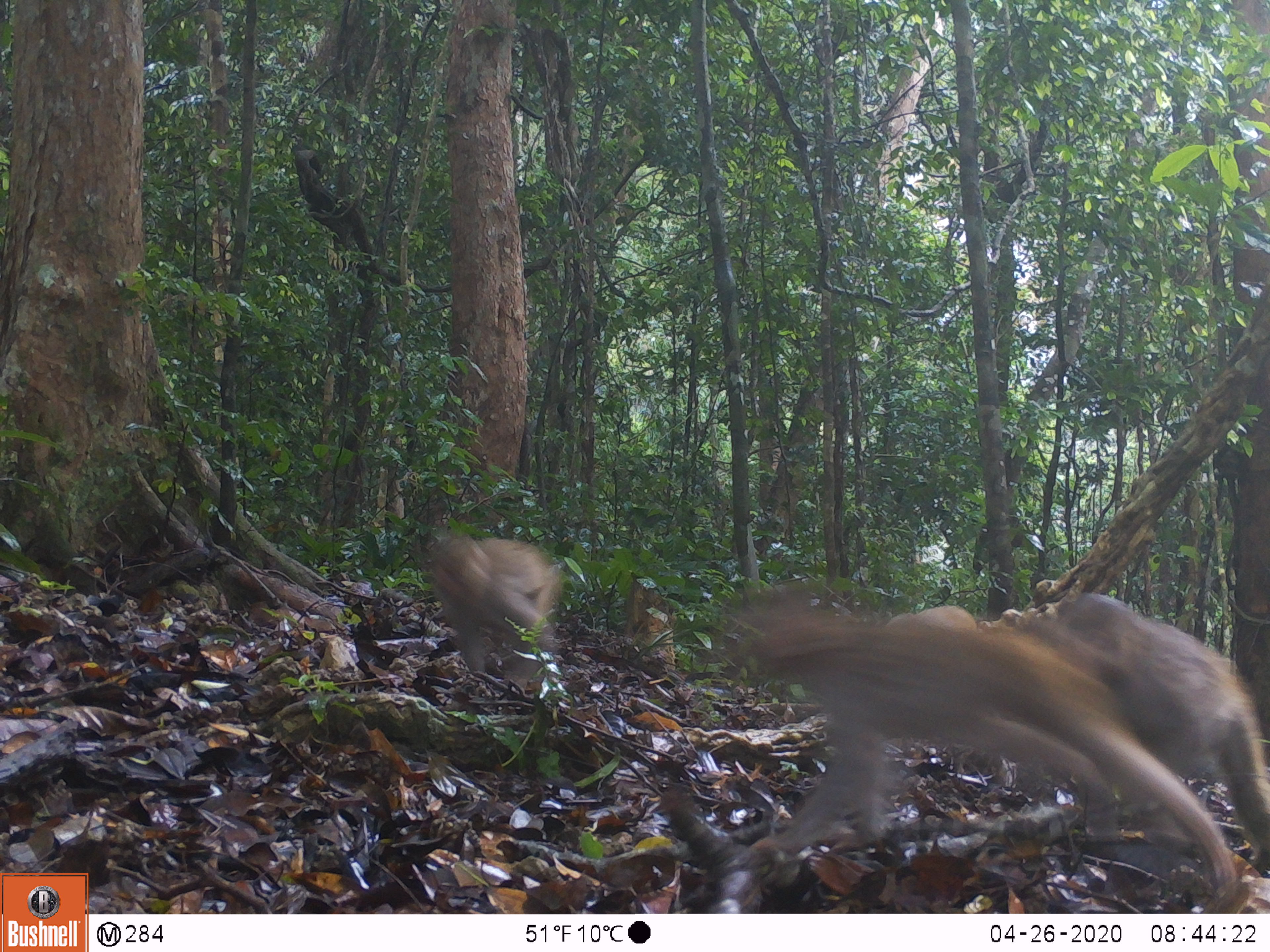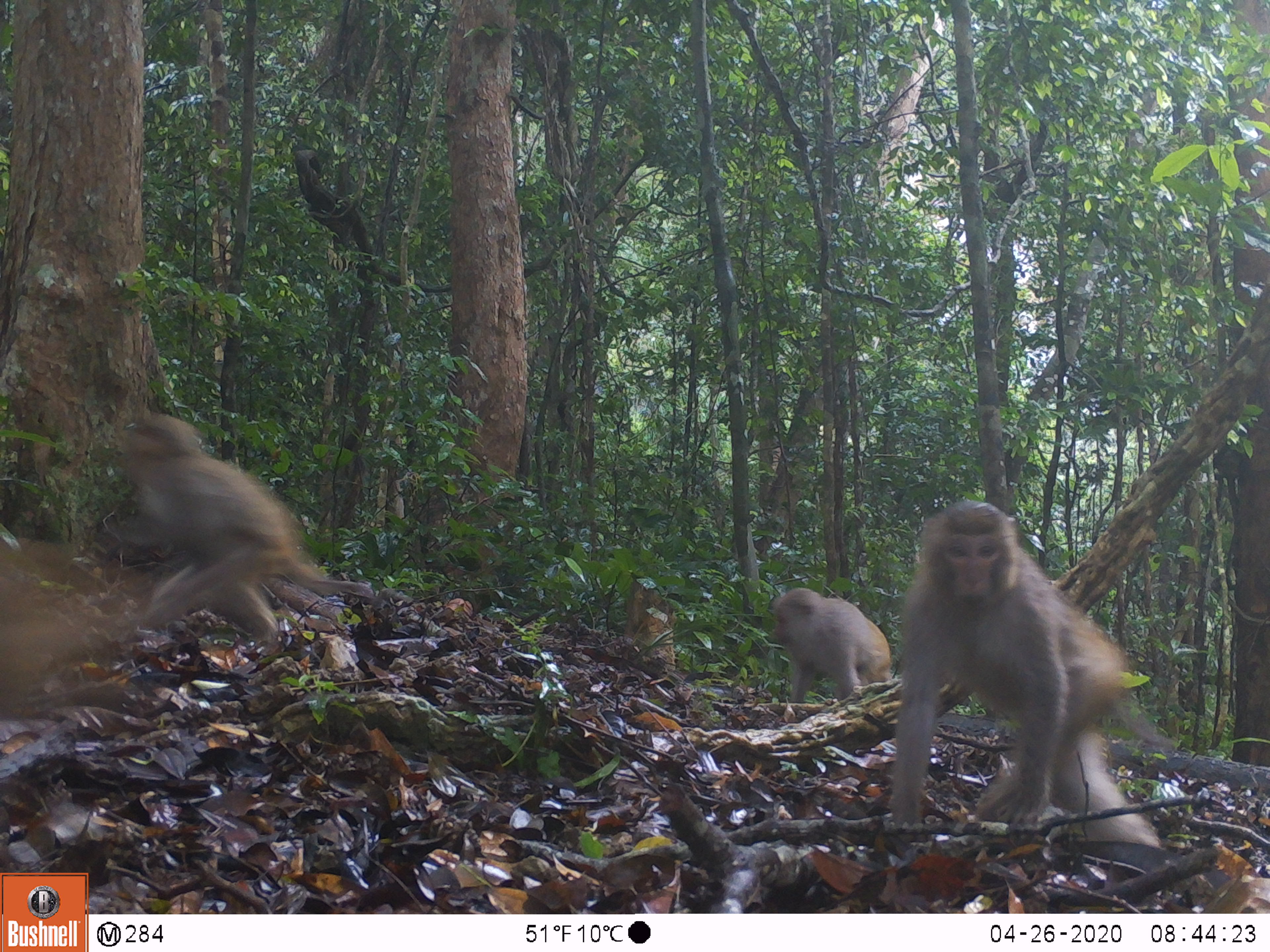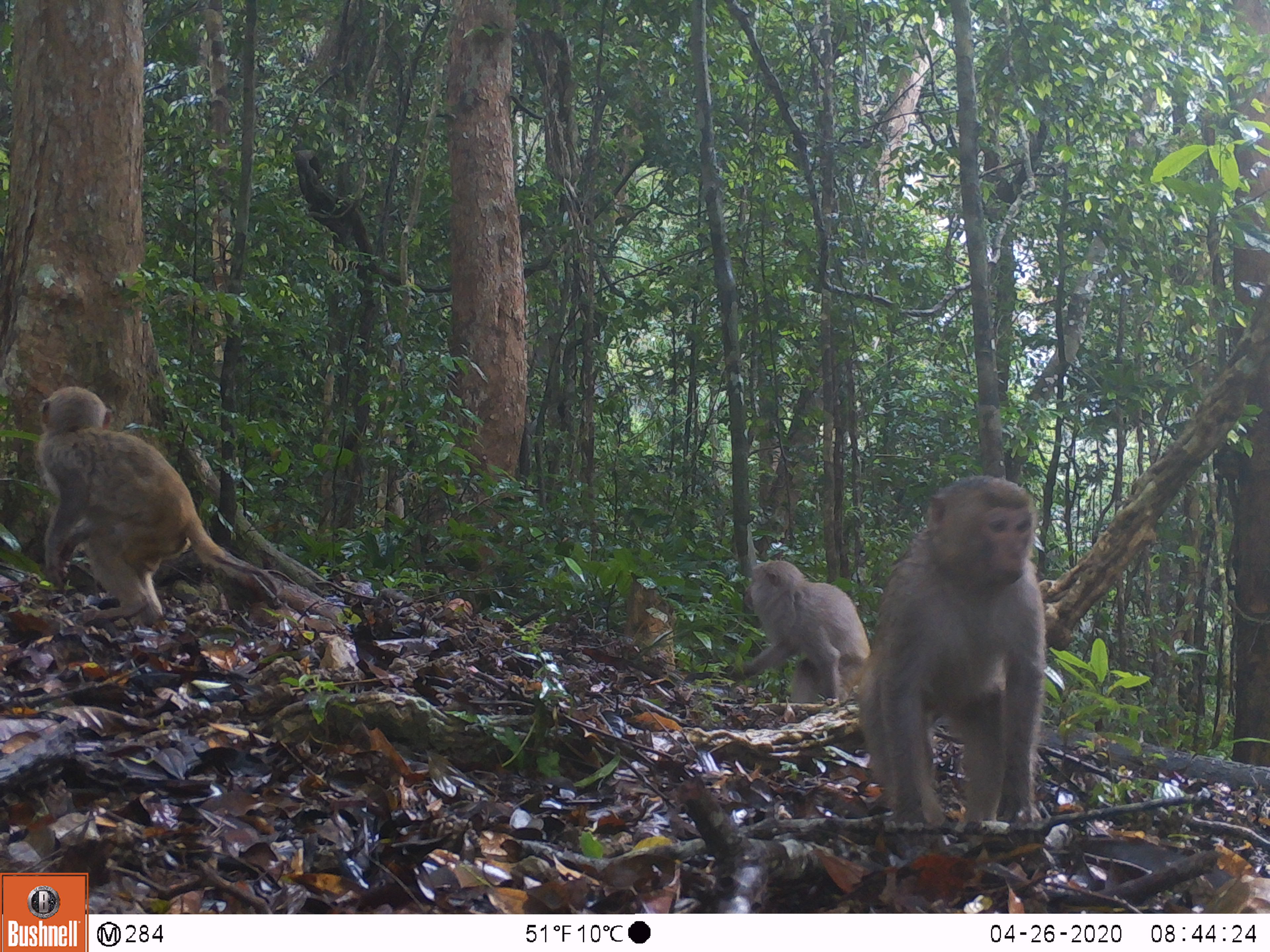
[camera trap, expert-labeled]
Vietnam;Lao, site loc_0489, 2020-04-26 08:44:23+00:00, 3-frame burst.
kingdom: Animalia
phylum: Chordata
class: Mammalia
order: Primates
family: Cercopithecidae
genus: Macaca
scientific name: Macaca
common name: macaques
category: assam or rhesus macaque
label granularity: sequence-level